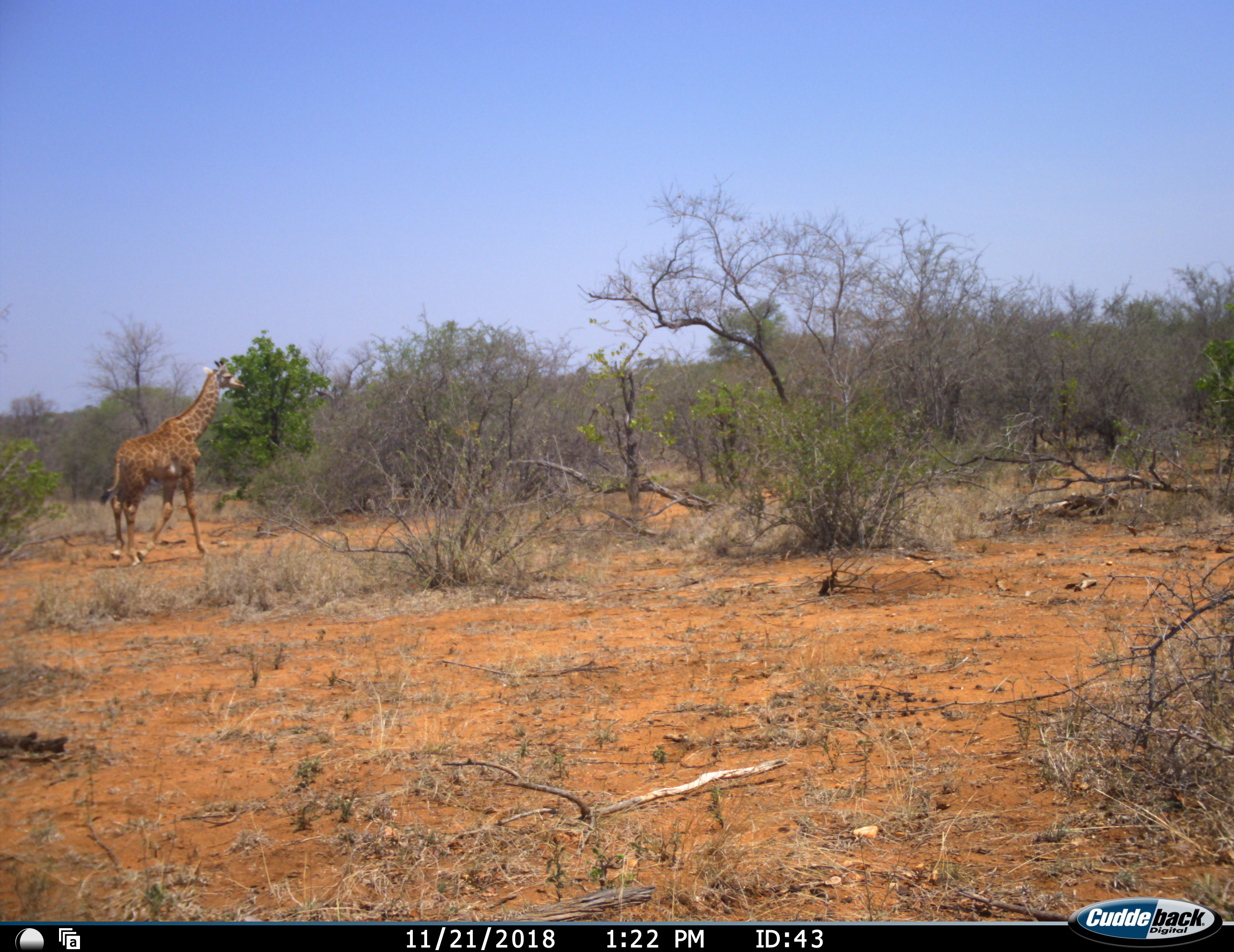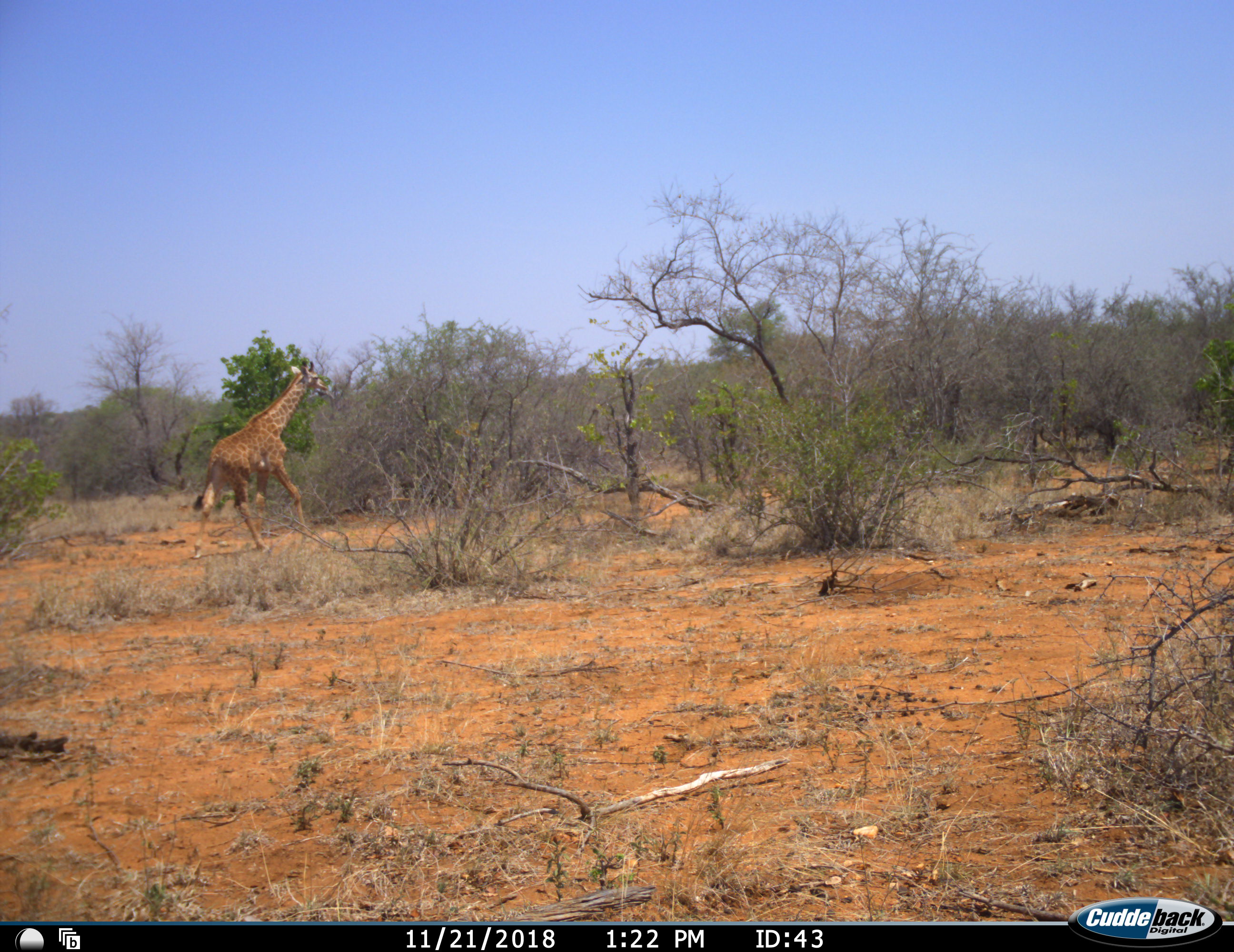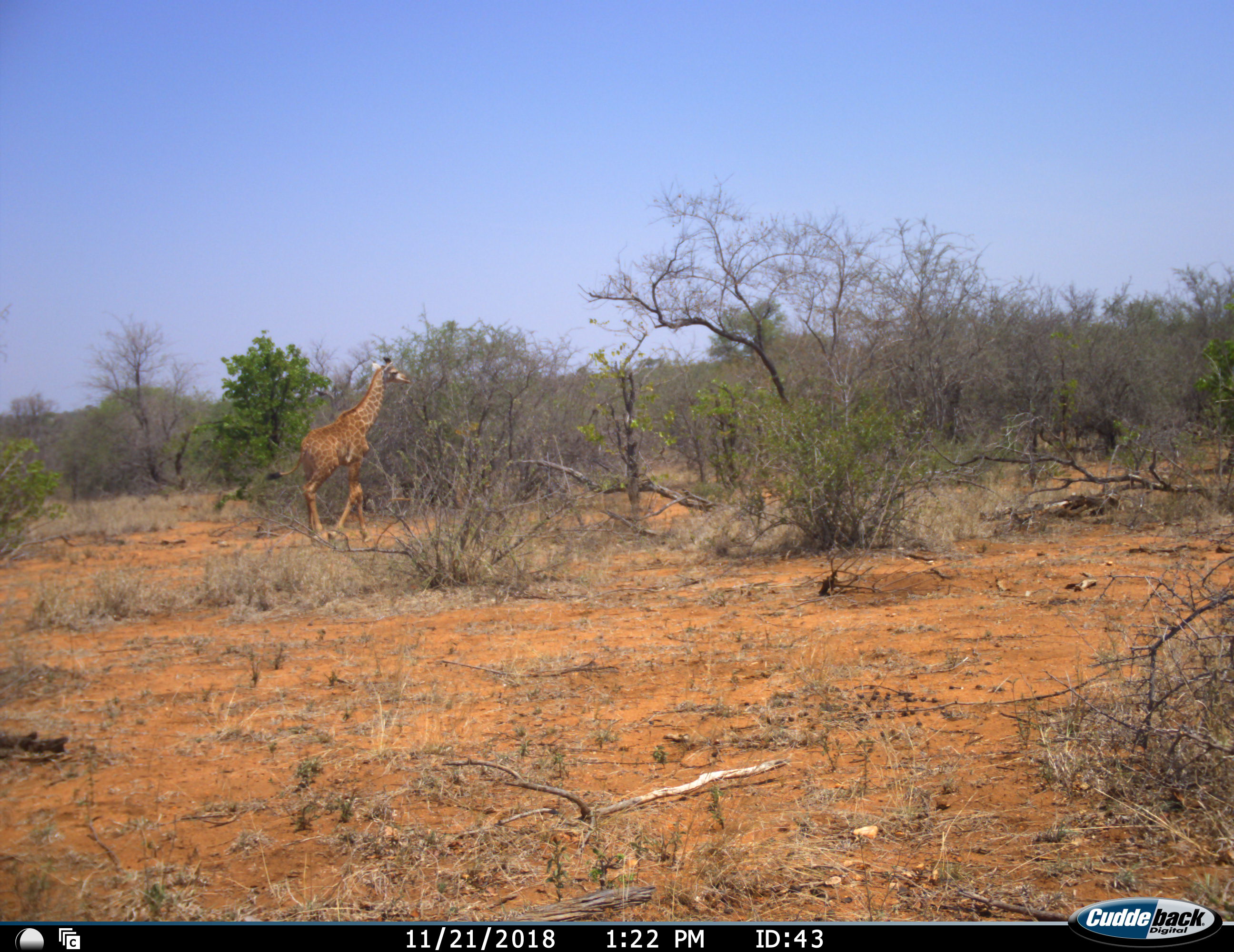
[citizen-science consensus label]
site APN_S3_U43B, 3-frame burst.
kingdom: Animalia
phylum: Chordata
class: Mammalia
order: Artiodactyla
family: Giraffidae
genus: Giraffa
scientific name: Giraffa camelopardalis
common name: giraffe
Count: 1.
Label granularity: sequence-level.